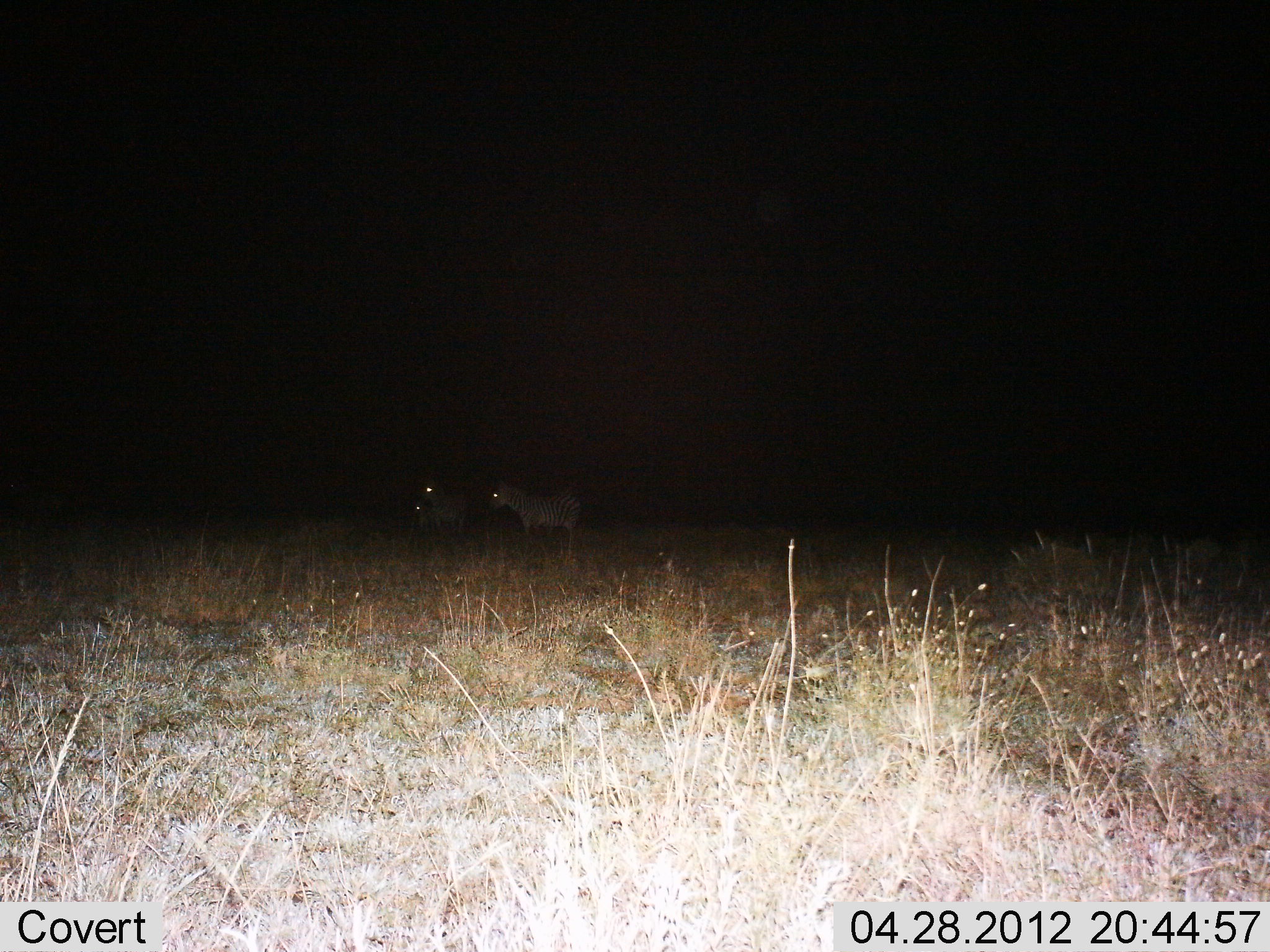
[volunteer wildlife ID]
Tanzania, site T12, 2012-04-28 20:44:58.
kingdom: Animalia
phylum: Chordata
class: Mammalia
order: Perissodactyla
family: Equidae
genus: Equus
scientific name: Equus quagga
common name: plains zebra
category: zebra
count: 3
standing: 94%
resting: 0%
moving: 12%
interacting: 0%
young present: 18%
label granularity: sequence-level